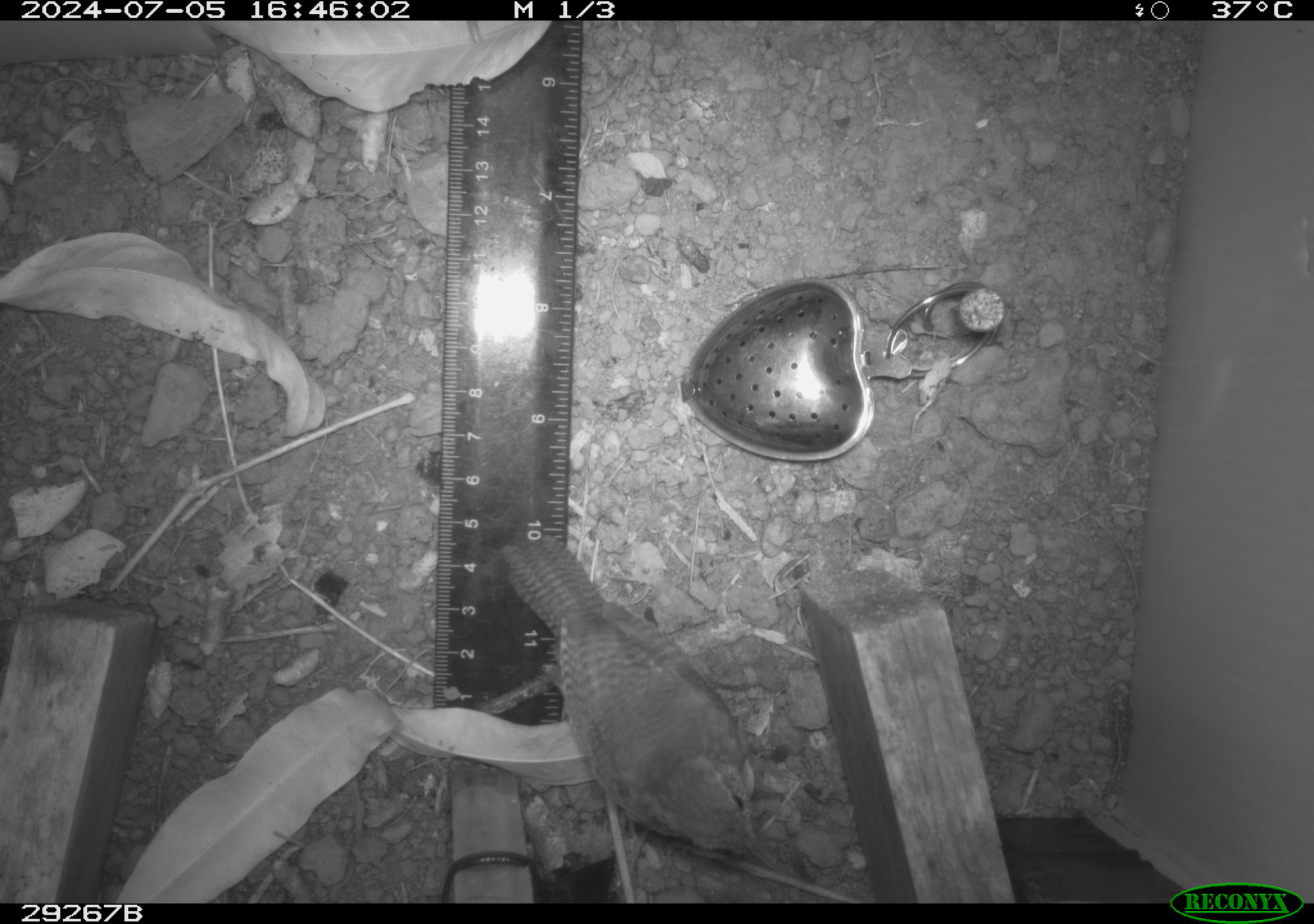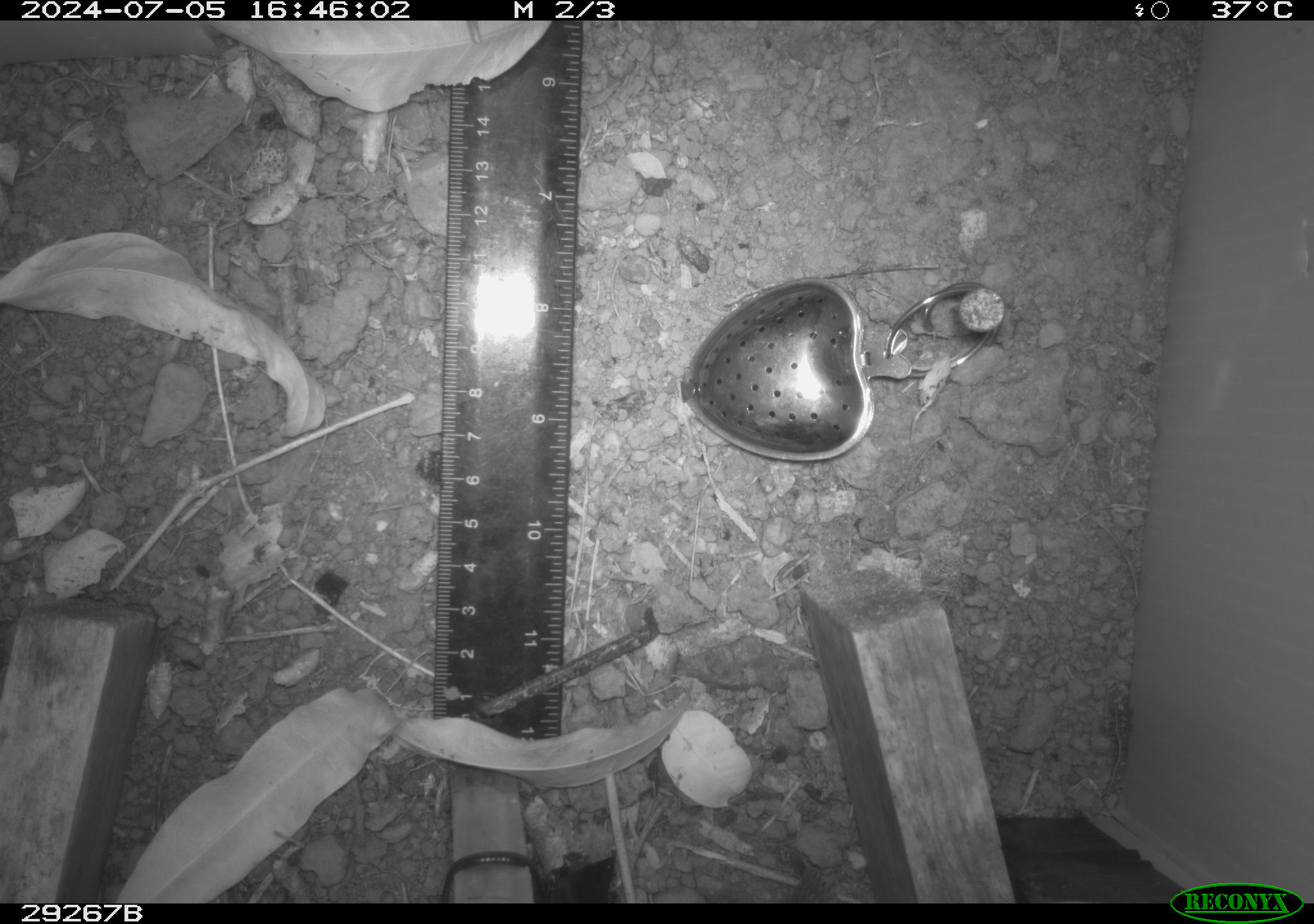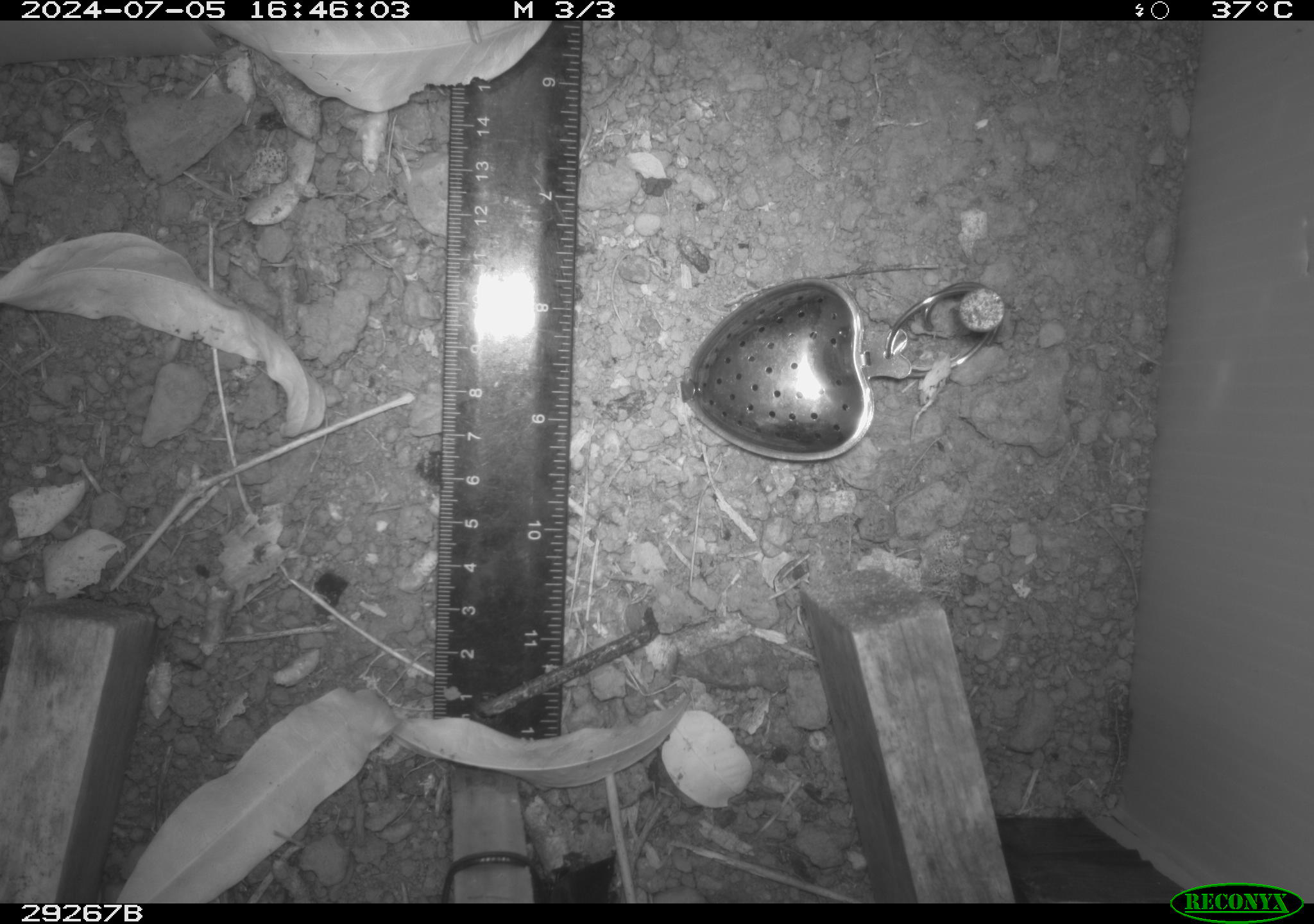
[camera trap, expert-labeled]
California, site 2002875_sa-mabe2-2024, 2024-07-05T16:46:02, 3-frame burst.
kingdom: Animalia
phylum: Chordata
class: Aves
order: Passeriformes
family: Troglodytidae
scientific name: Troglodytidae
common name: wren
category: troglodytidae family